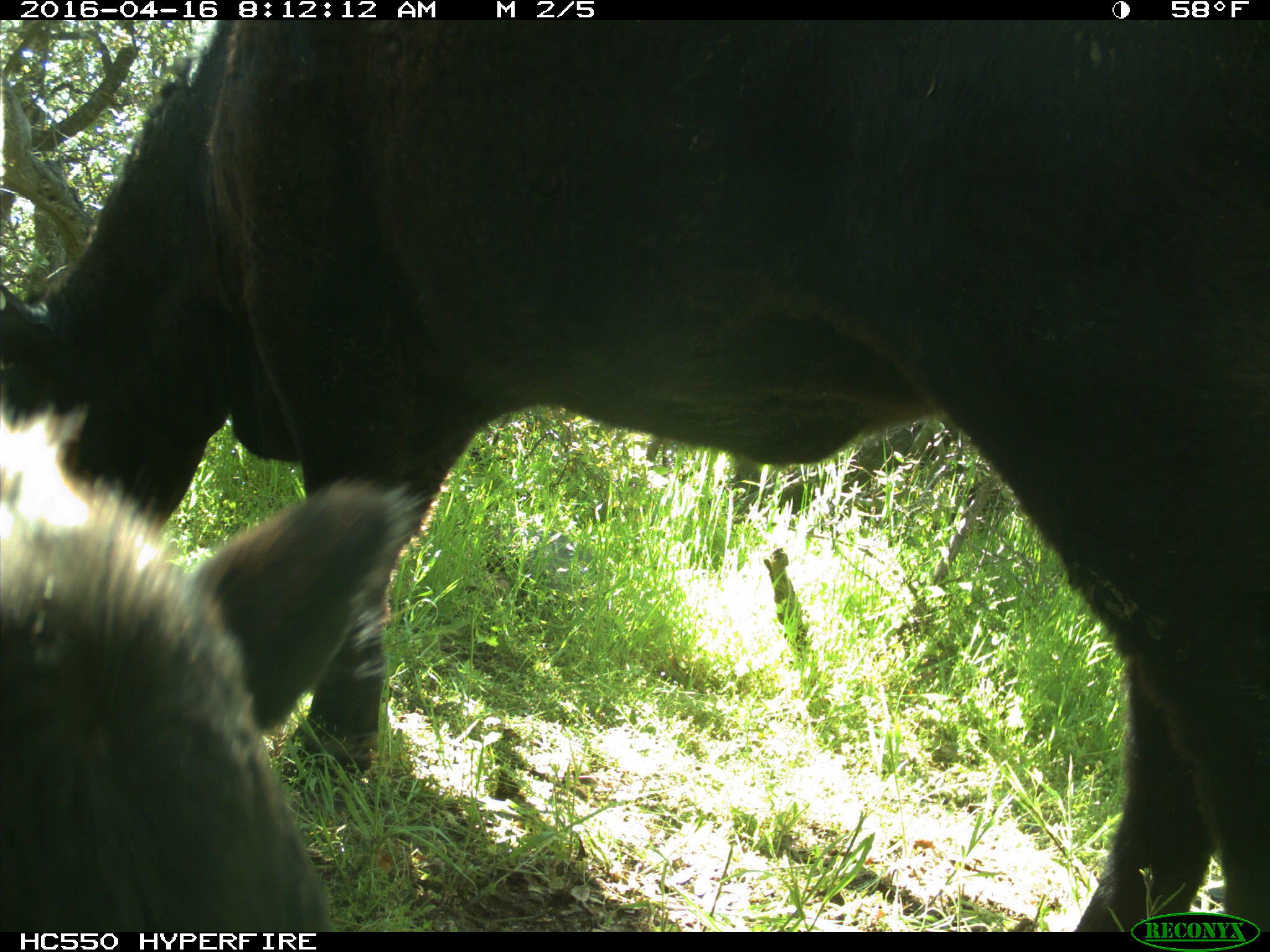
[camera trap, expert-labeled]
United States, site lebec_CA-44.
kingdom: Animalia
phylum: Chordata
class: Mammalia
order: Artiodactyla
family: Bovidae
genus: Bos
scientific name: Bos taurus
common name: domestic cow